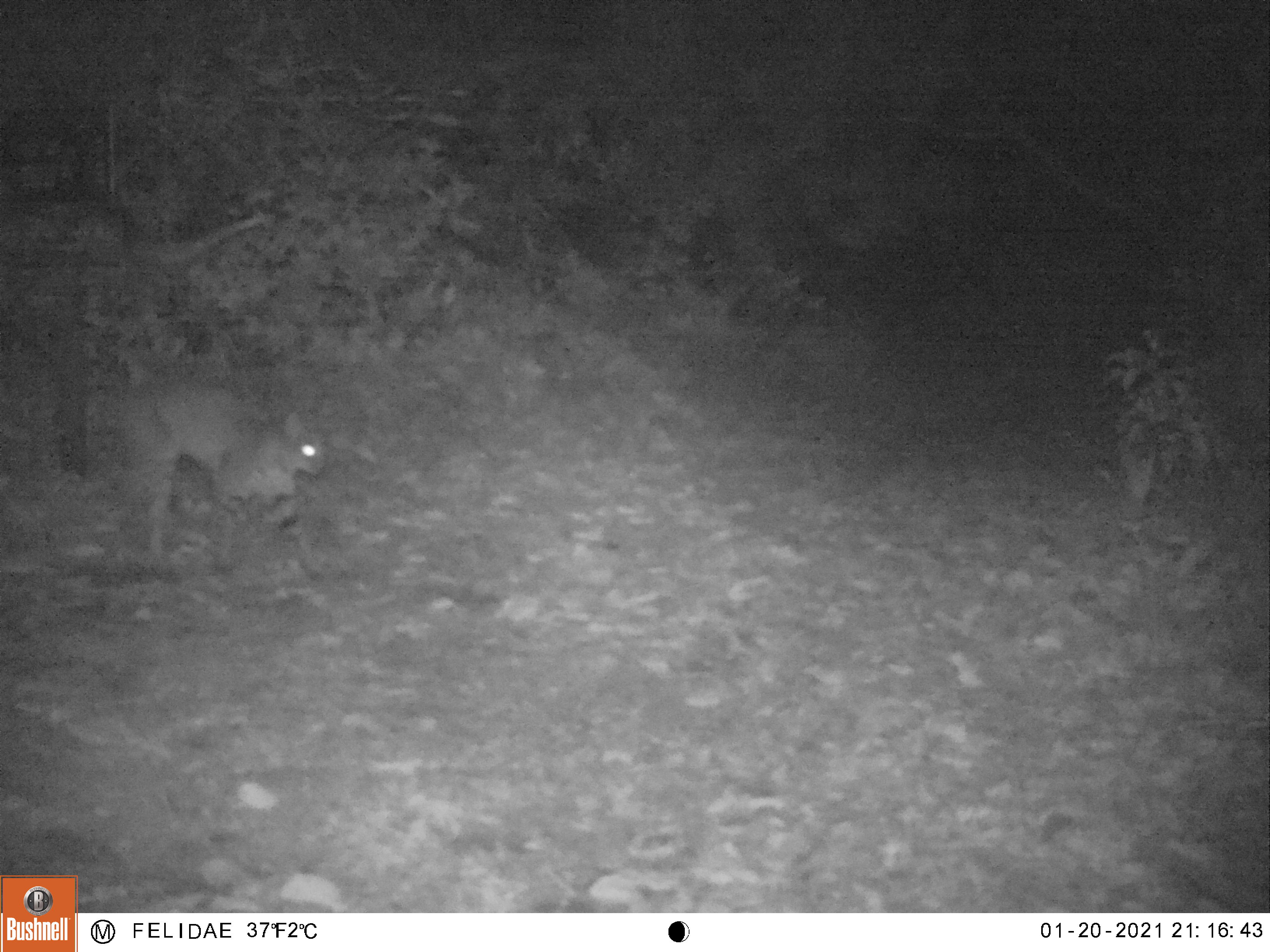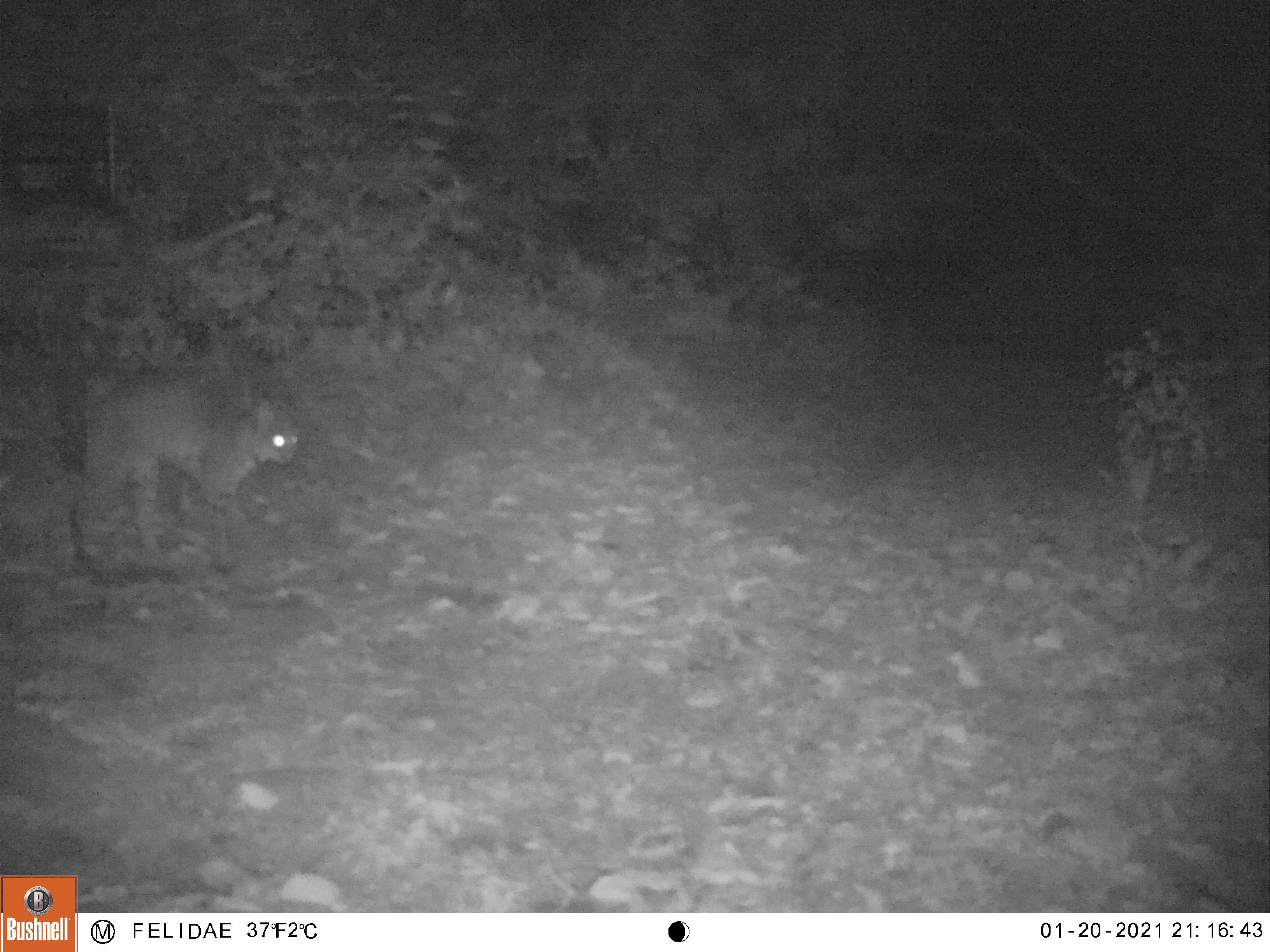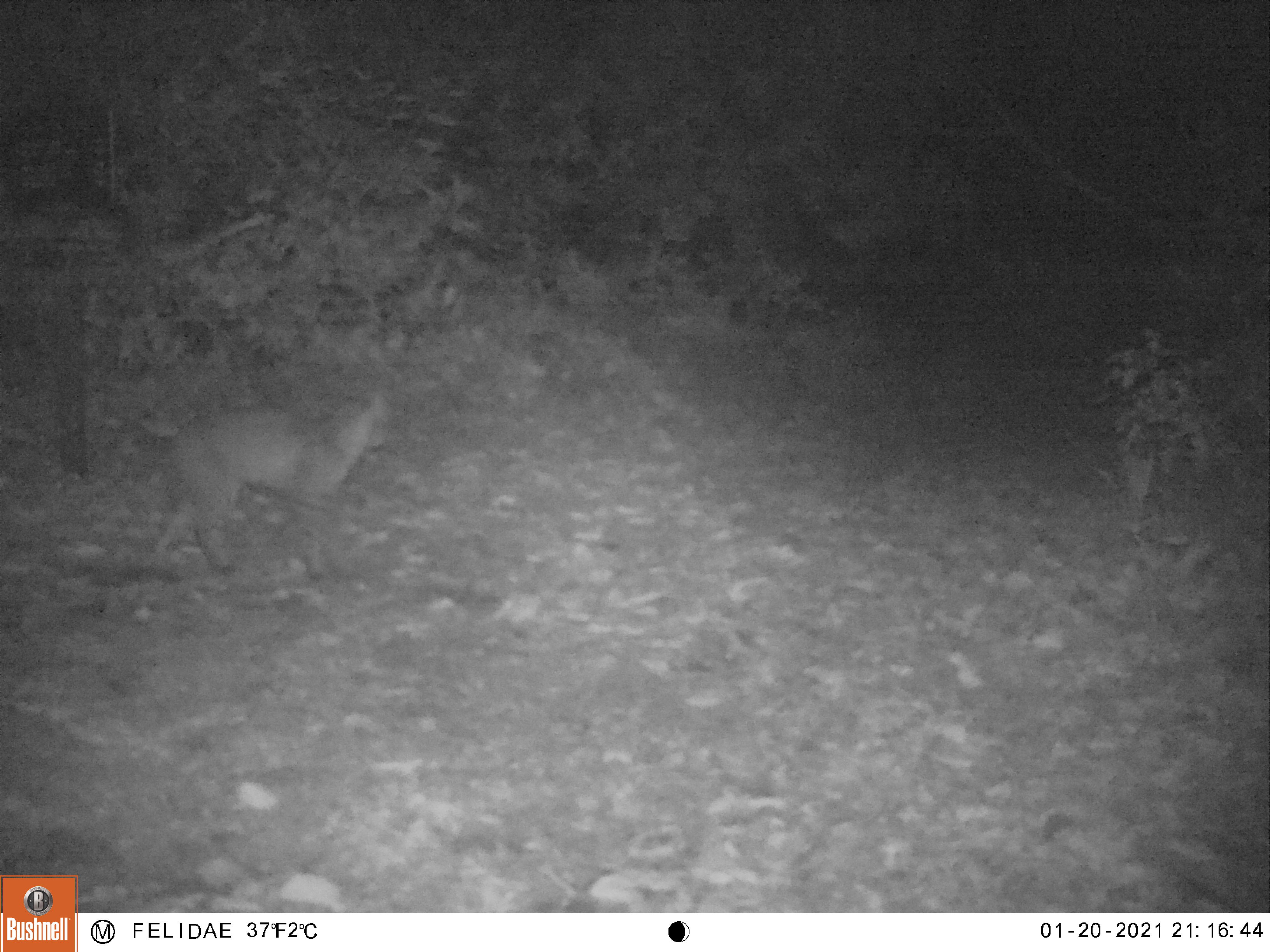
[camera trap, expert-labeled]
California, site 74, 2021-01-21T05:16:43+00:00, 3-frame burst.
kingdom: Animalia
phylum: Chordata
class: Mammalia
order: Carnivora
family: Felidae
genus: Lynx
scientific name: Lynx rufus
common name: bobcat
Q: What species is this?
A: Bobcat (Lynx rufus).